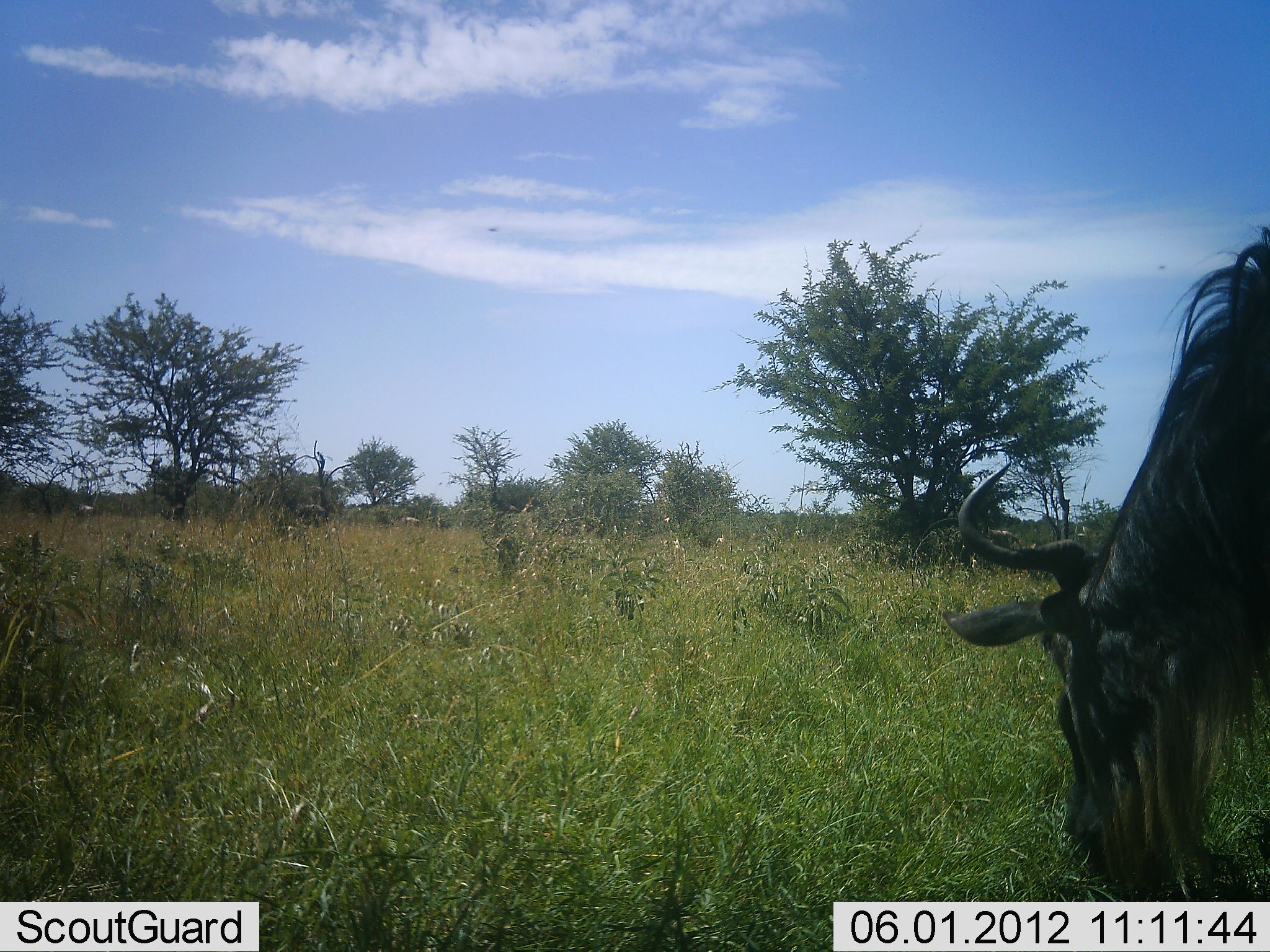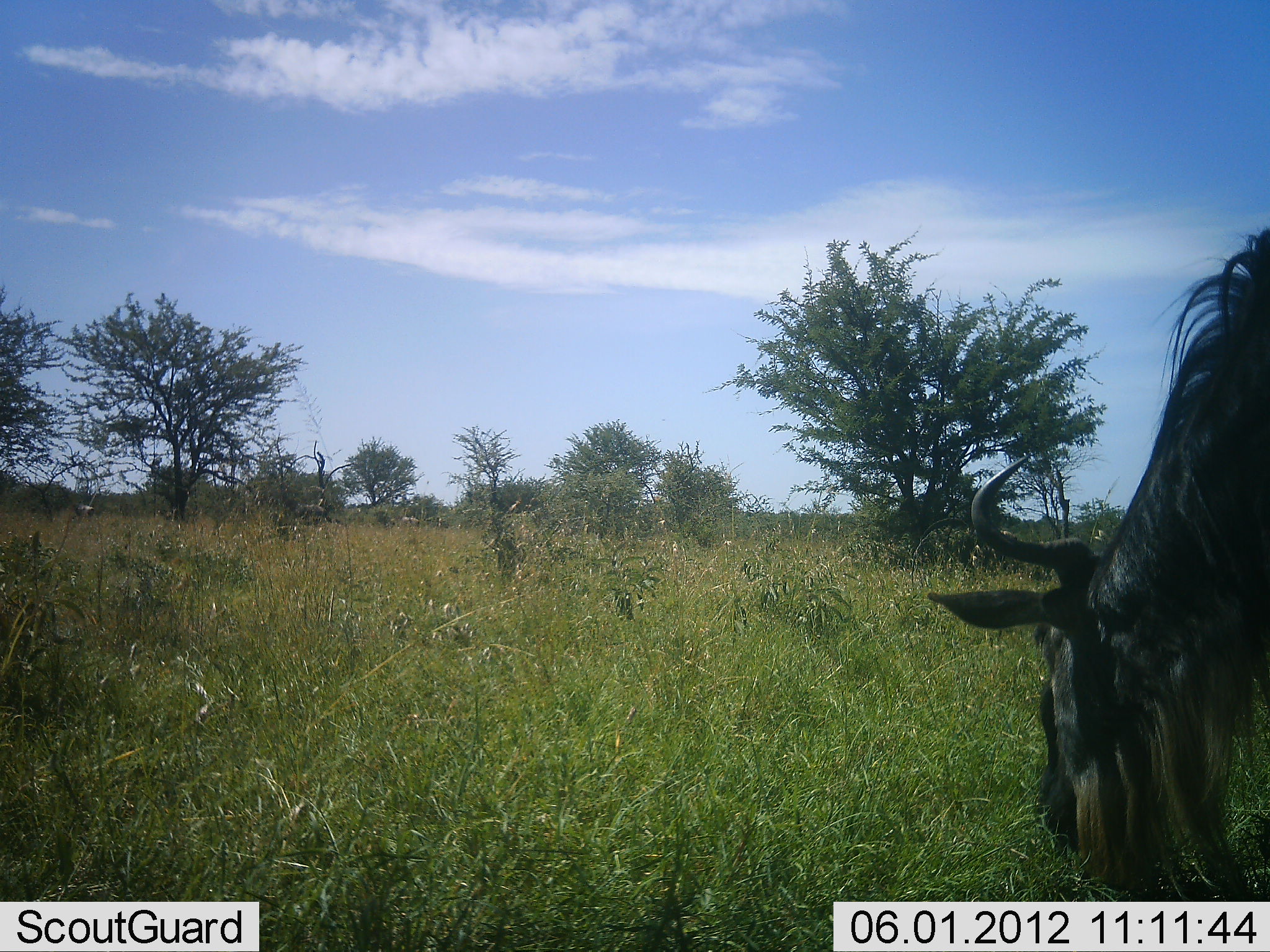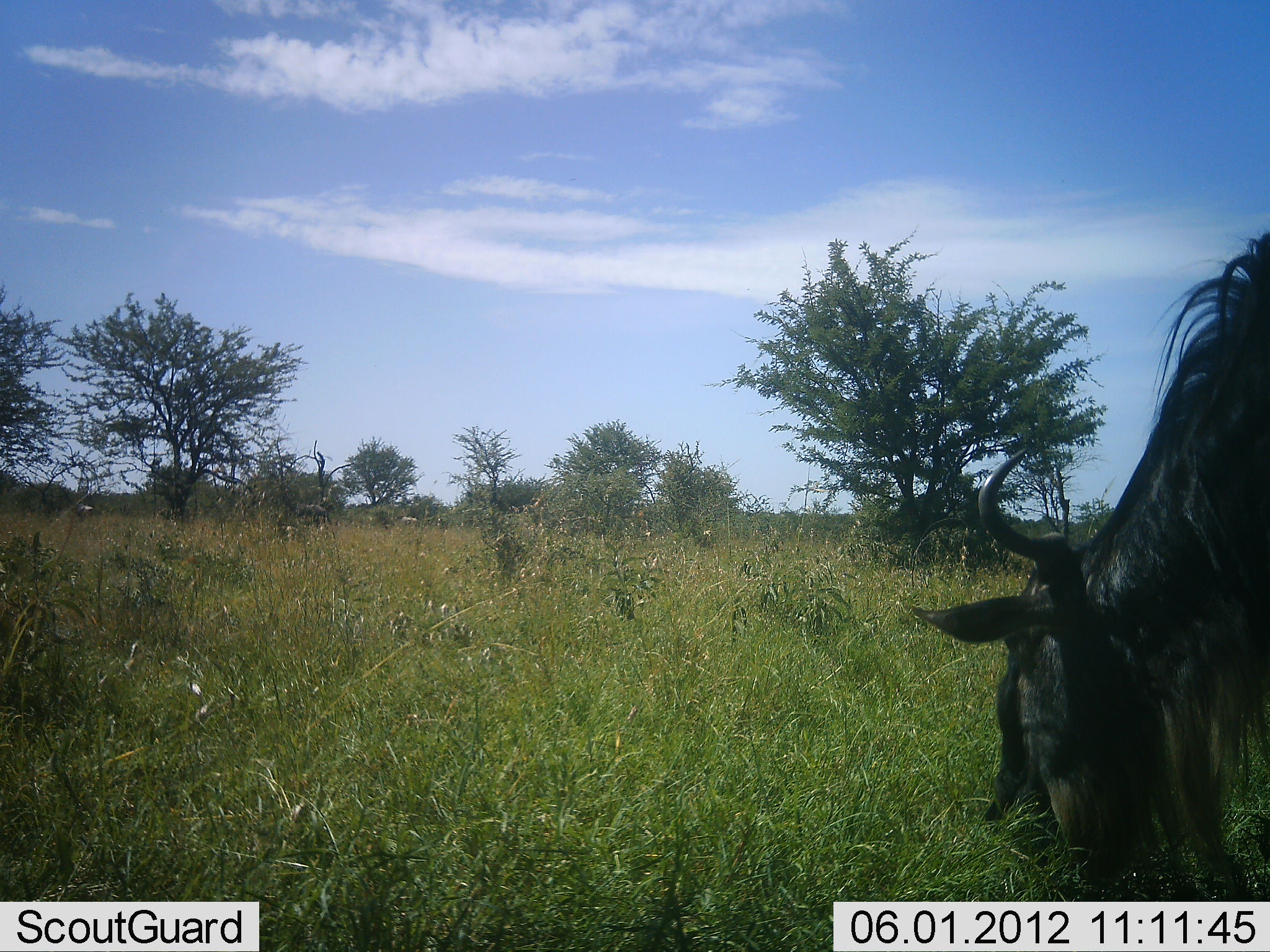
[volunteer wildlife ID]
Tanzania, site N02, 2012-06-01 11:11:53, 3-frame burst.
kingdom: Animalia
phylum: Chordata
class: Mammalia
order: Artiodactyla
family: Bovidae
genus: Connochaetes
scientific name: Connochaetes taurinus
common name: blue wildebeest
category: wildebeest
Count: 1.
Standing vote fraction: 10%.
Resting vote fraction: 0%.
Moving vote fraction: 0%.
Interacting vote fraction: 0%.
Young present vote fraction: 0%.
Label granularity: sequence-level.